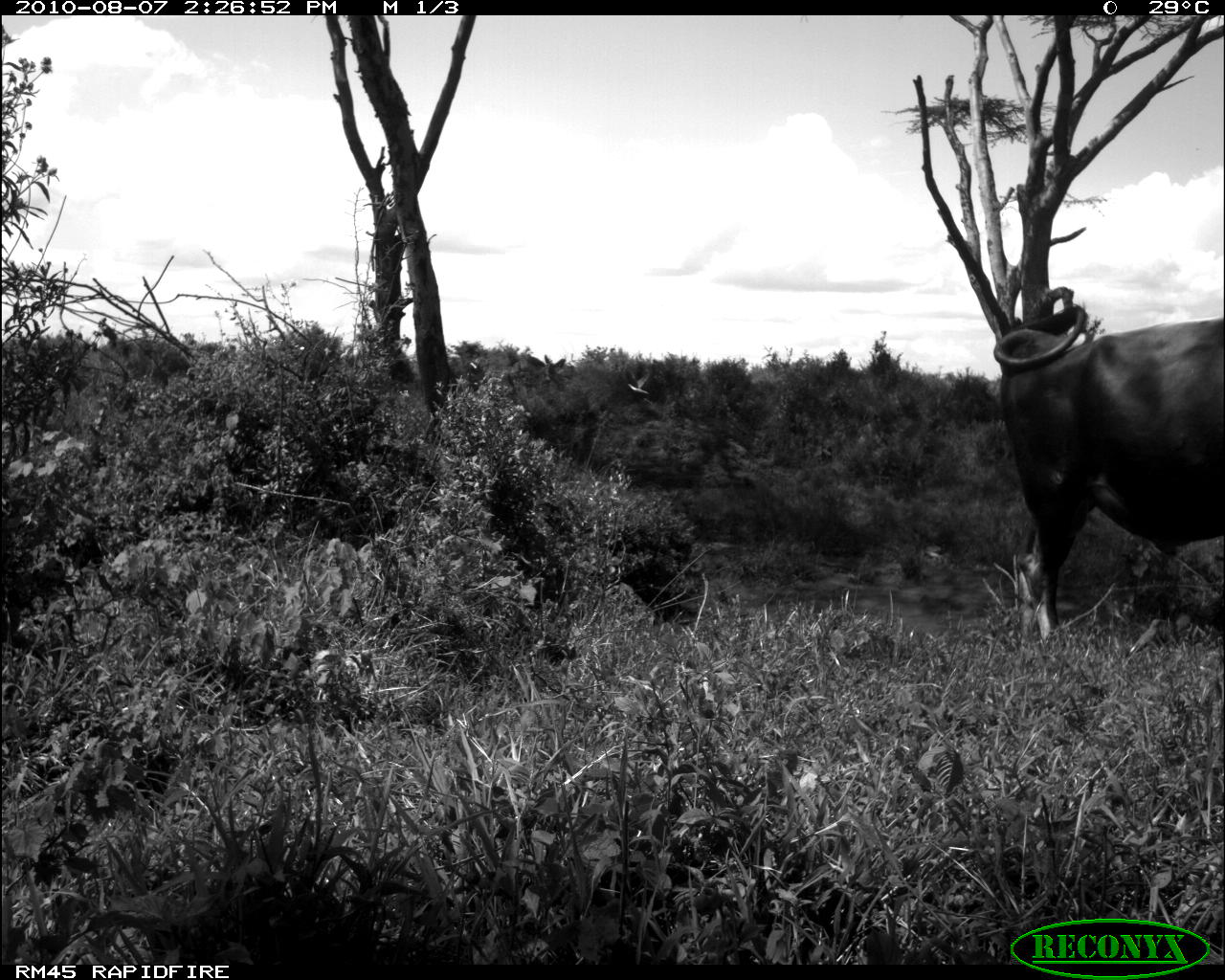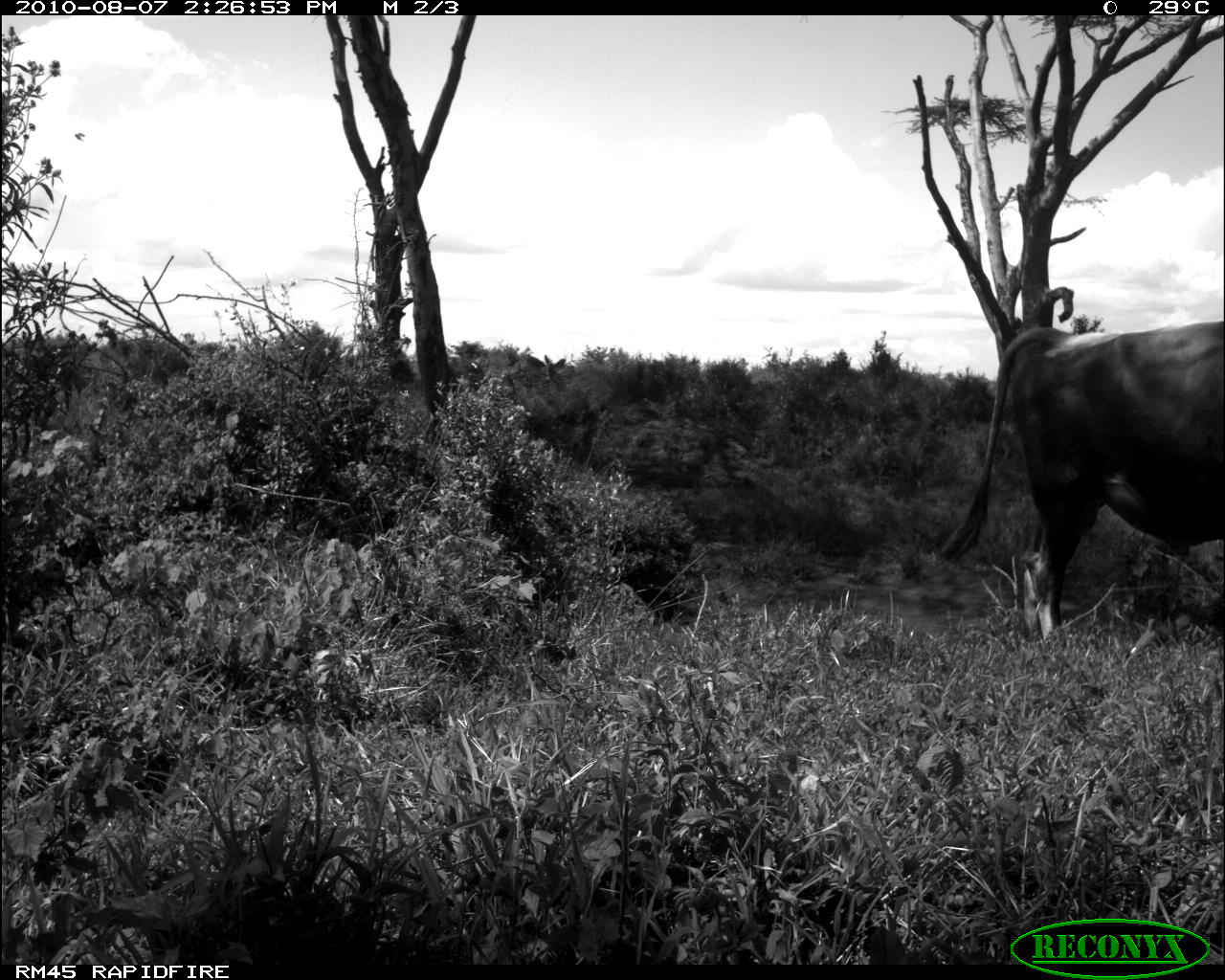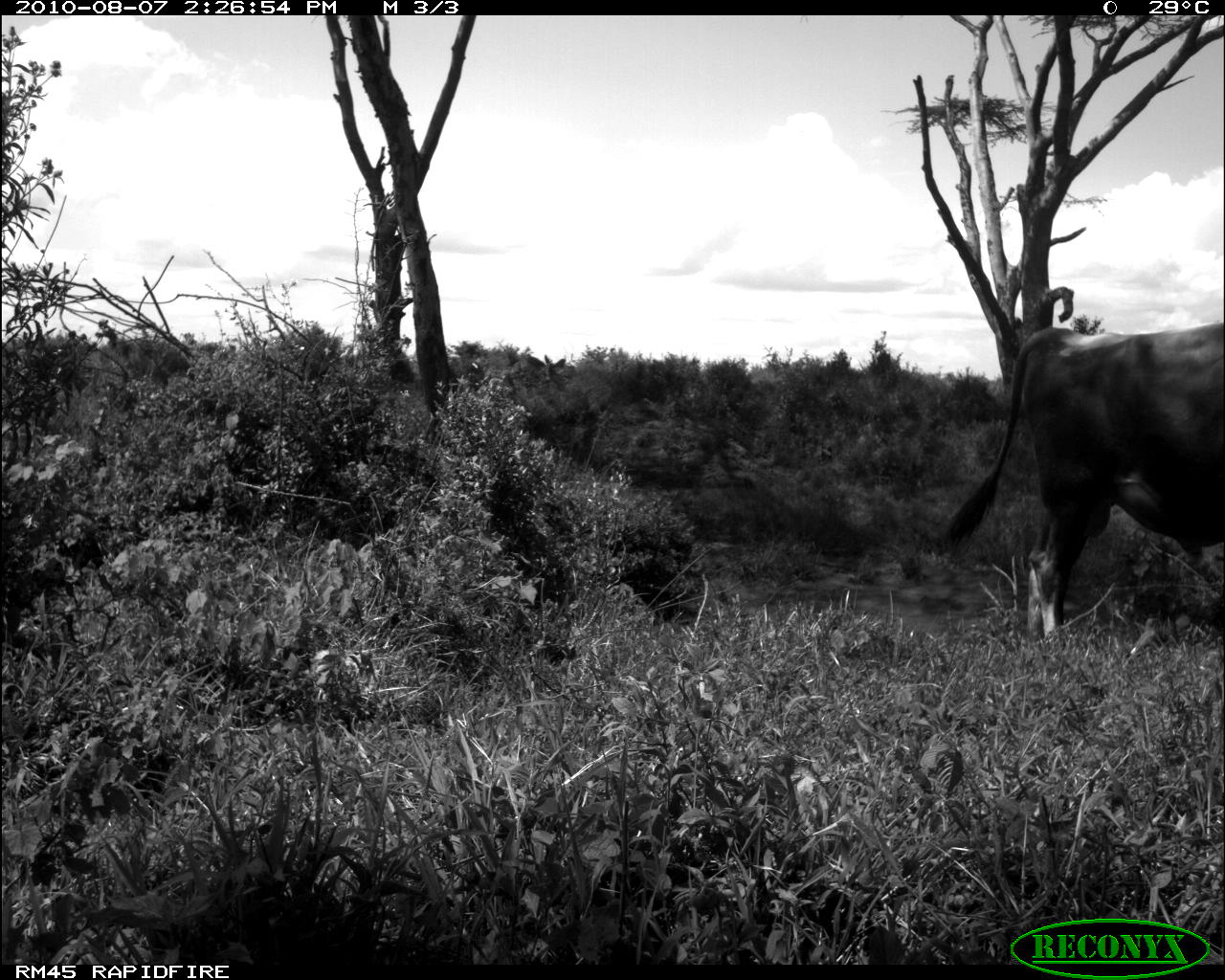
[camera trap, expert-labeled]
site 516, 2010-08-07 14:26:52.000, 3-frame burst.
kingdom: Animalia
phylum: Chordata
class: Mammalia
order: Artiodactyla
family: Bovidae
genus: Bos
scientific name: Bos taurus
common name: domestic cattle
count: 1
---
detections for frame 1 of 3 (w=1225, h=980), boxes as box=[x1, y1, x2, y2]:
bos taurus: box=[993, 305, 1225, 640]